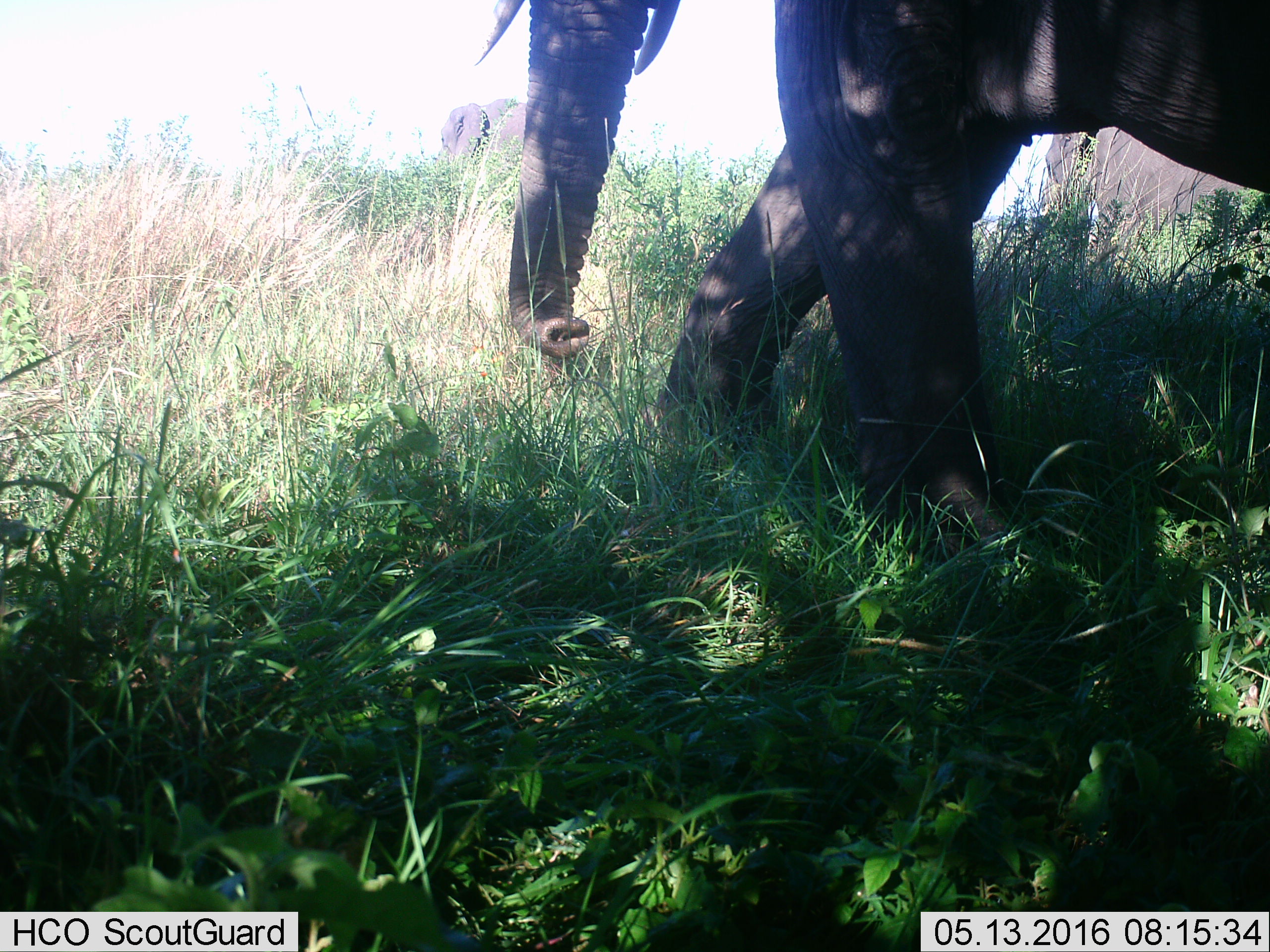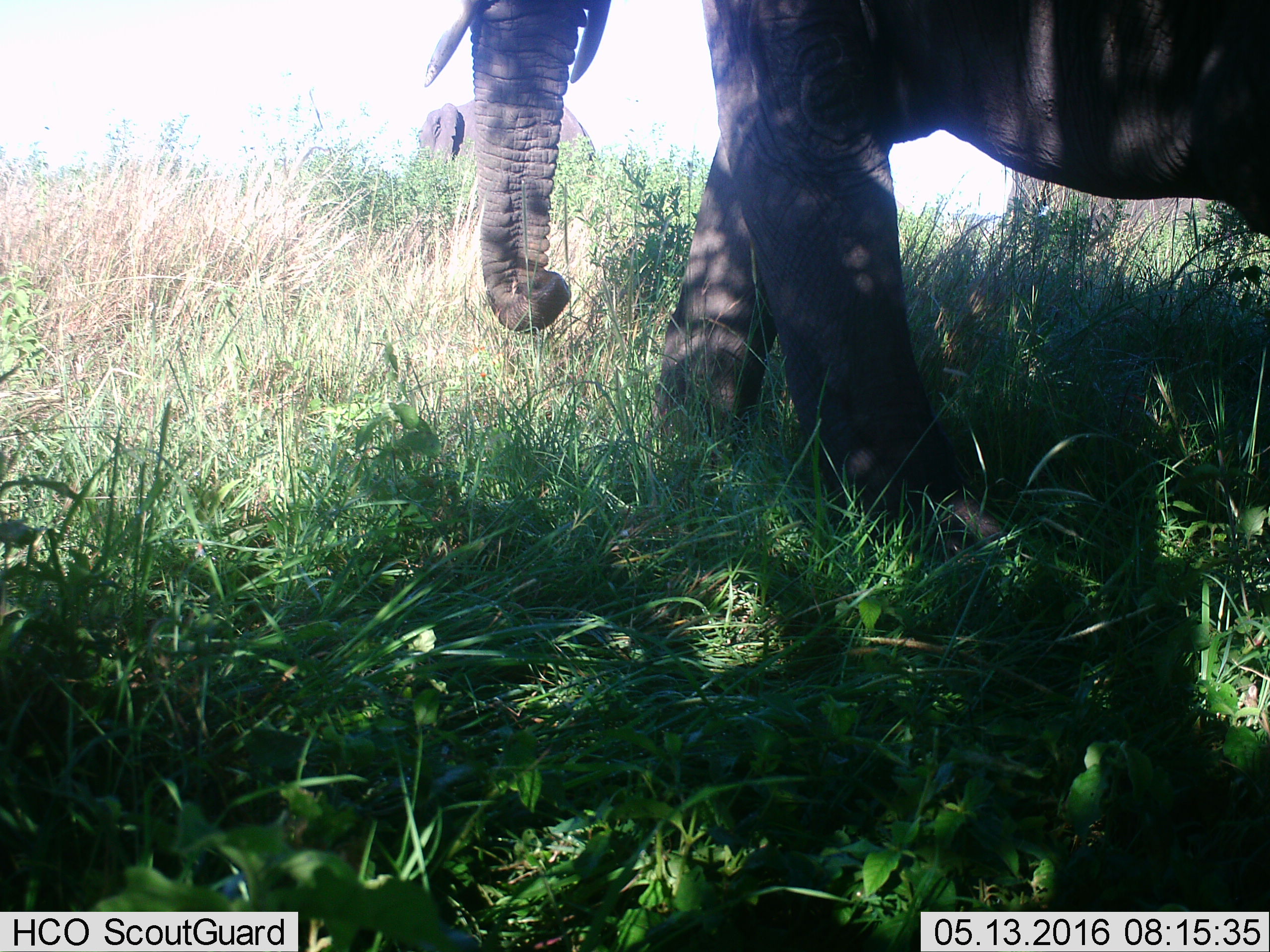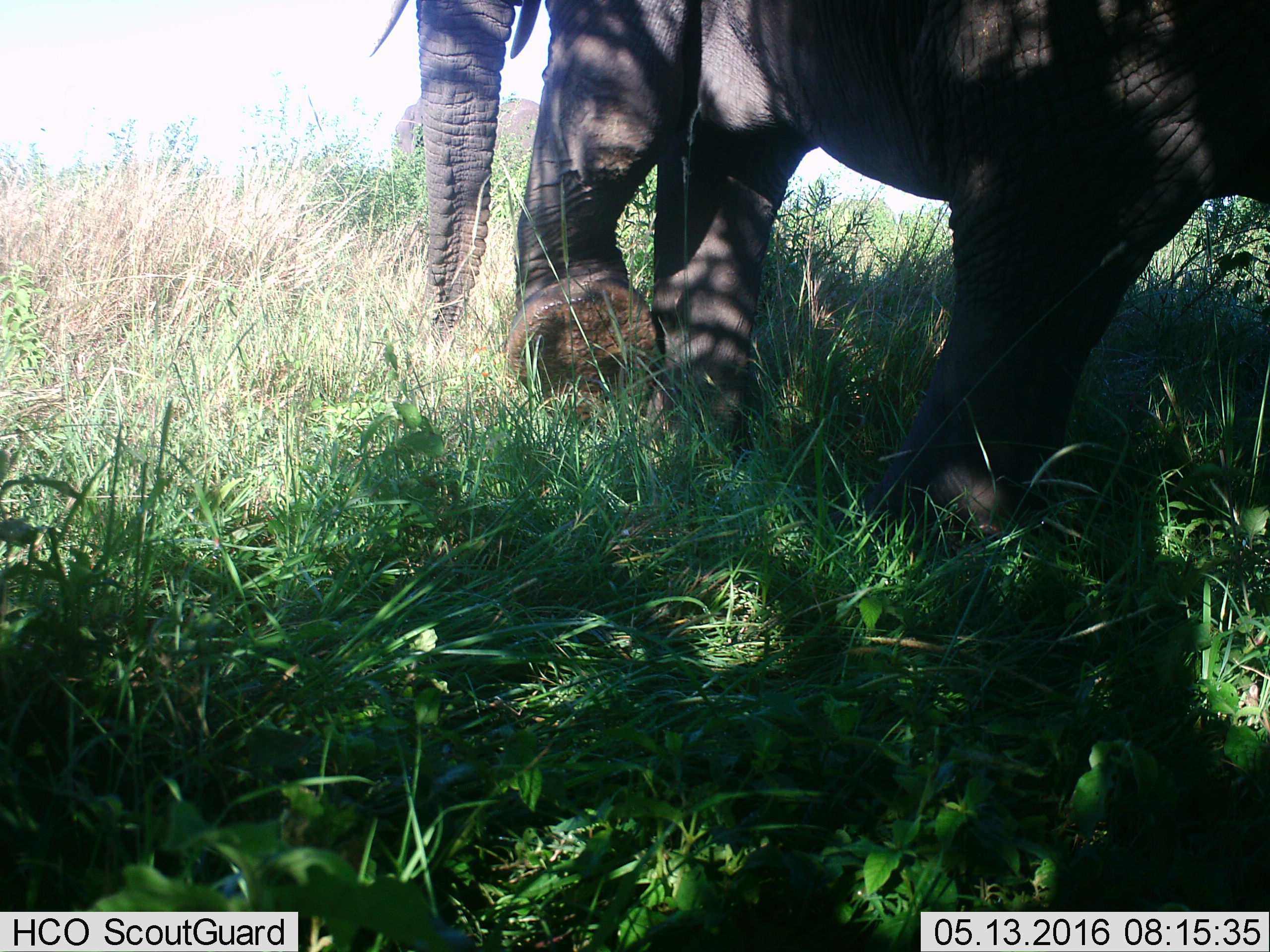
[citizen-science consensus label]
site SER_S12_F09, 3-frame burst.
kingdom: Animalia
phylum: Chordata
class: Mammalia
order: Proboscidea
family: Elephantidae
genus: Loxodonta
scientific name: Loxodonta africana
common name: african bush elephant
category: elephant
Elephant (african bush elephant) (Loxodonta africana), count 3. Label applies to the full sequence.